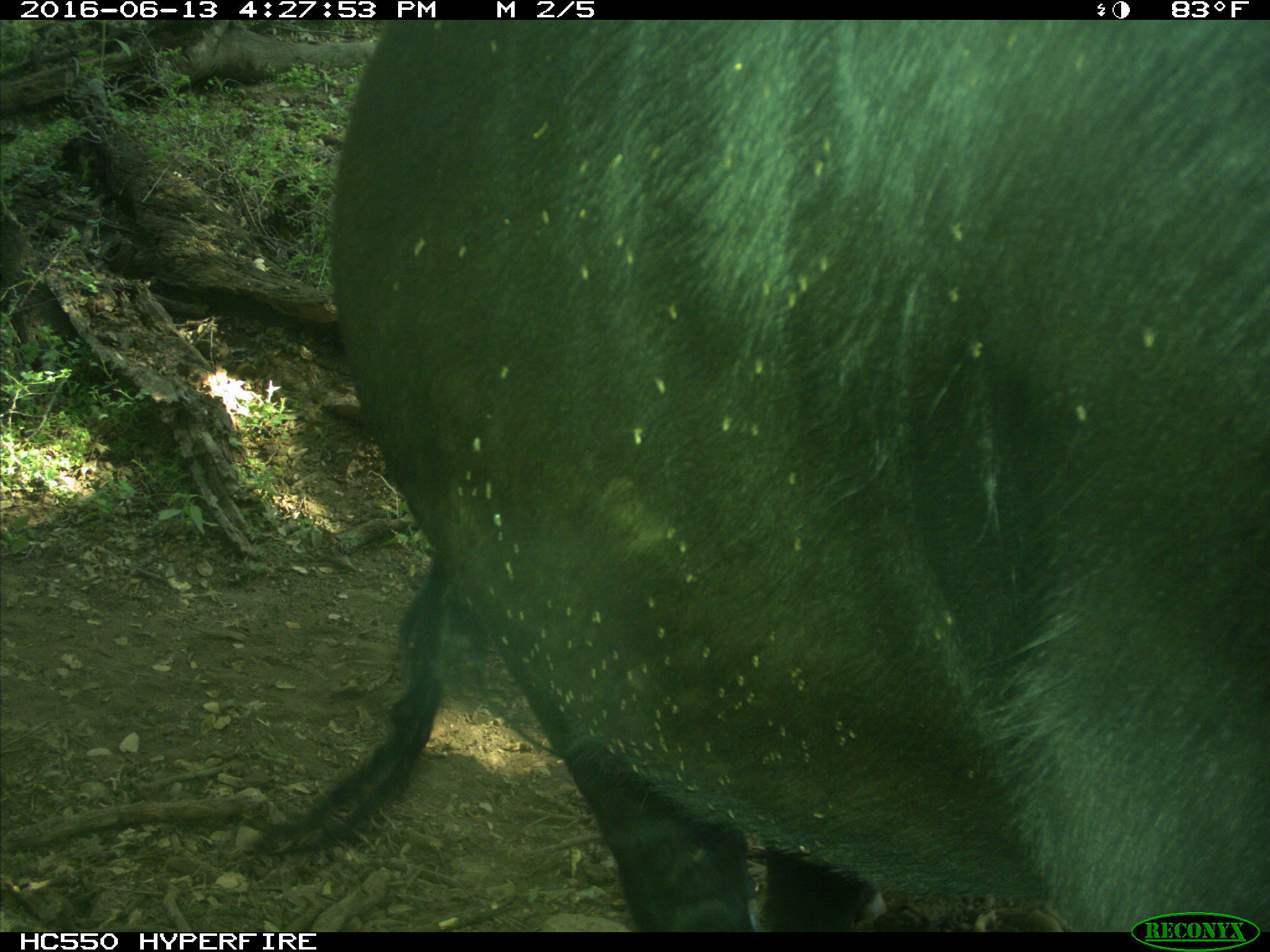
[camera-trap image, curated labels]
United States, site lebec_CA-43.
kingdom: Animalia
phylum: Chordata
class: Mammalia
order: Artiodactyla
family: Bovidae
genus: Bos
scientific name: Bos taurus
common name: domestic cow